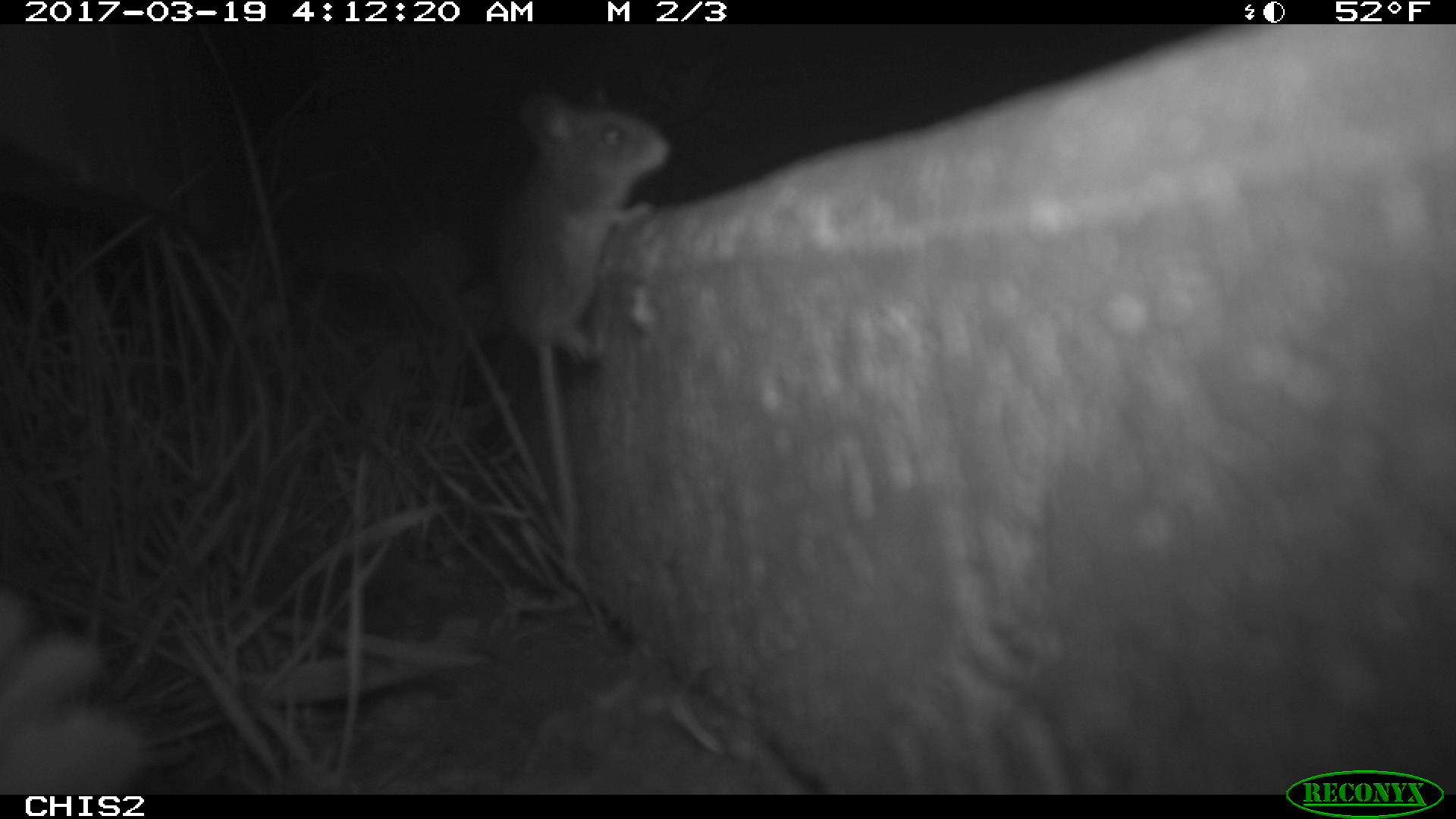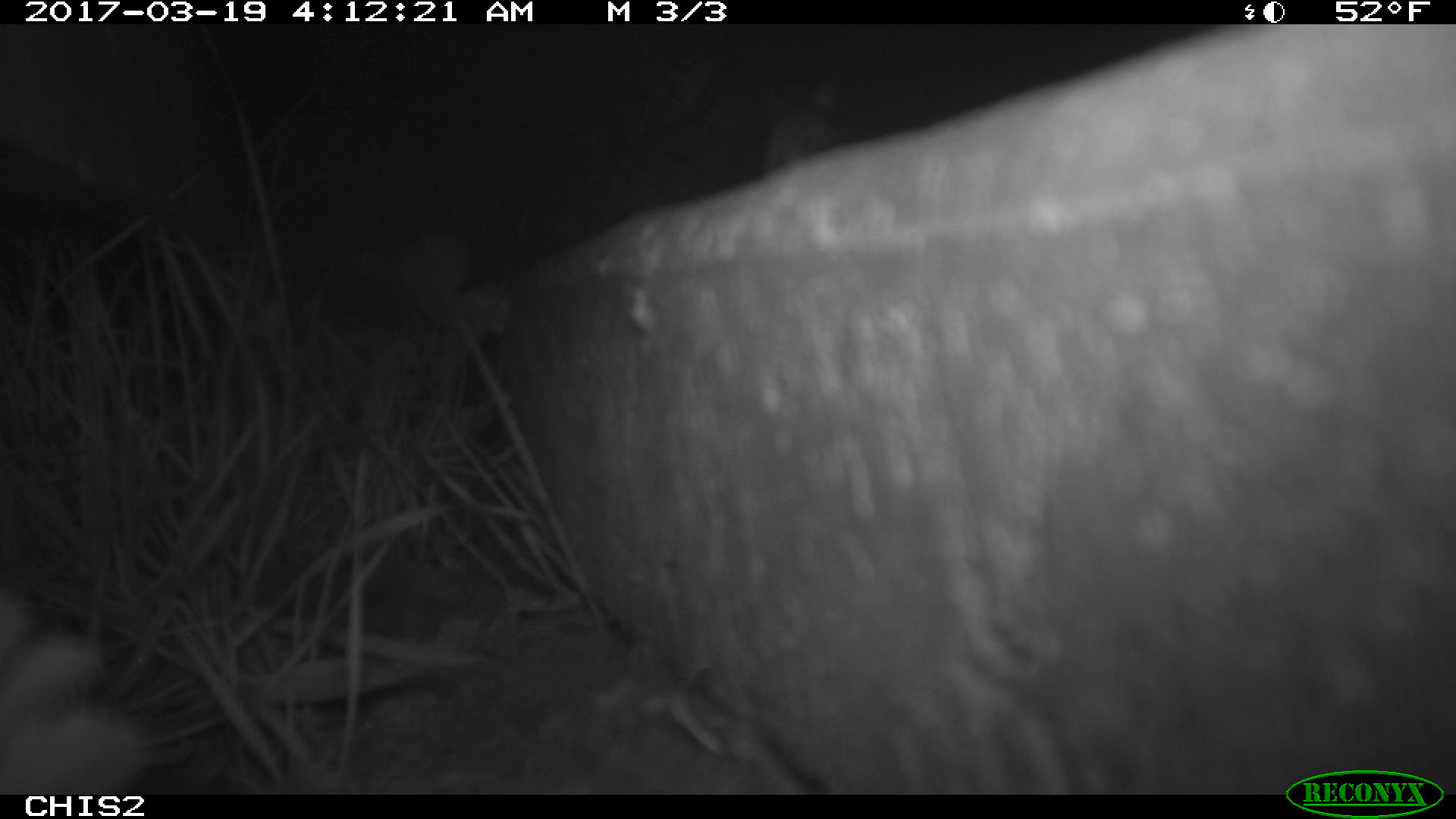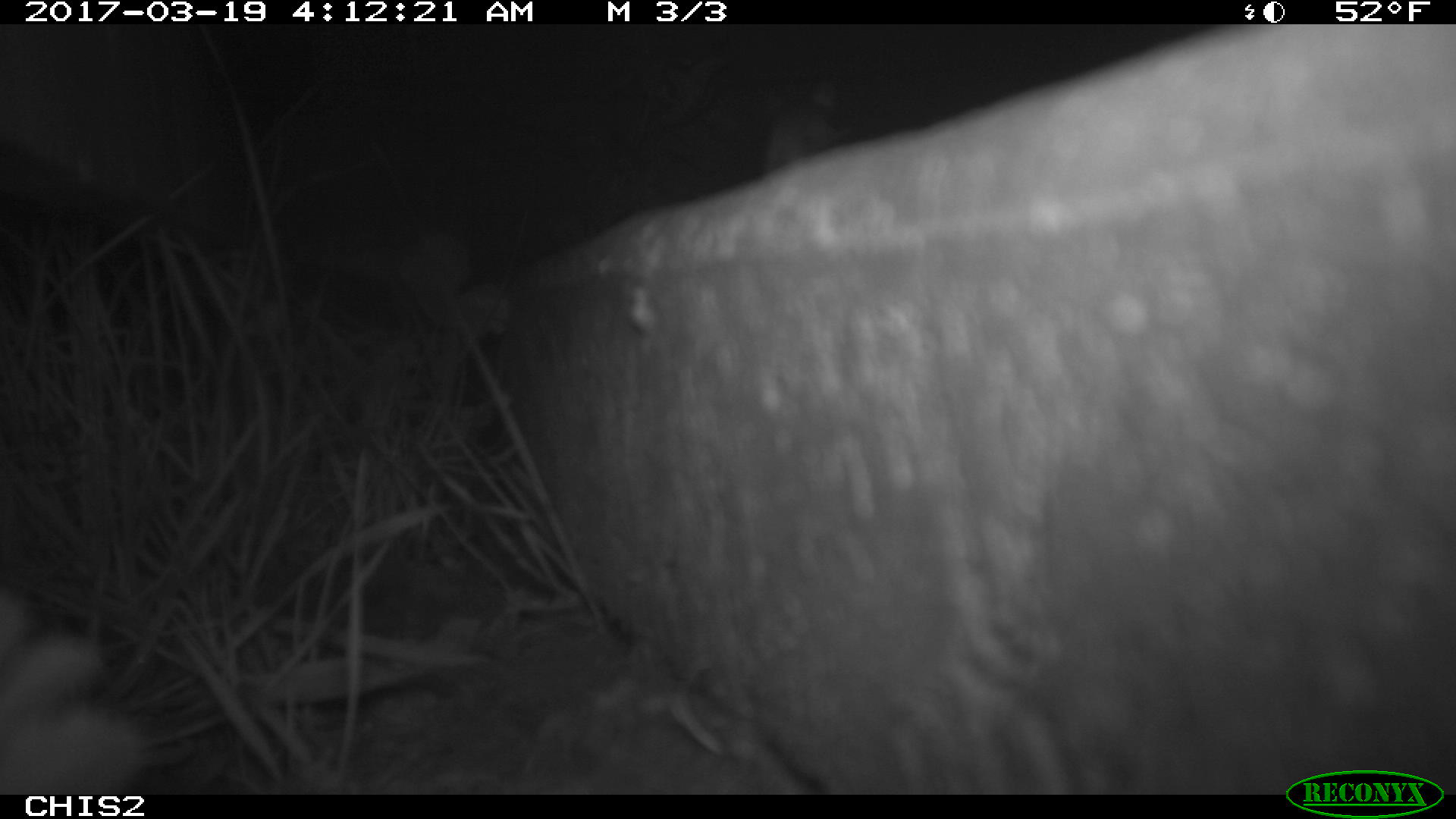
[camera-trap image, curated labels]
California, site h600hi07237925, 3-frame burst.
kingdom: Animalia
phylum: Chordata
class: Mammalia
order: Rodentia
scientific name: Rodentia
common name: rodent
Rodent (Rodentia).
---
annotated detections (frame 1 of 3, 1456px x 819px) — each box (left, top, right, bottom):
rodent: (487, 86, 673, 573)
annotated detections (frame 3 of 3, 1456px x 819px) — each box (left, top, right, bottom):
rodent: (759, 78, 842, 171)